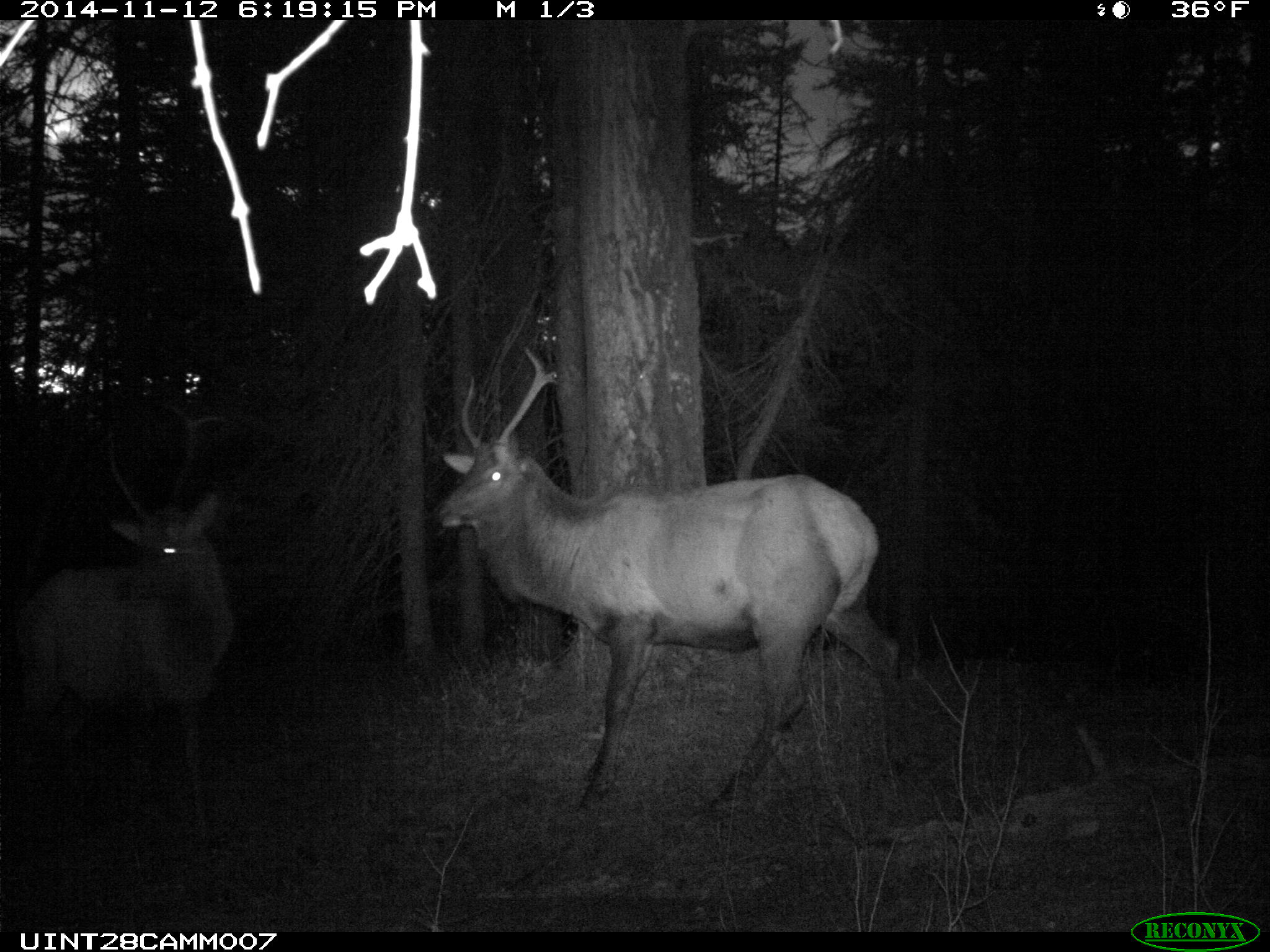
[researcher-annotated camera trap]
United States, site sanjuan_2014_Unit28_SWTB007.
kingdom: Animalia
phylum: Chordata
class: Mammalia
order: Artiodactyla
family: Cervidae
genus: Cervus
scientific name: Cervus elaphus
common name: red deer